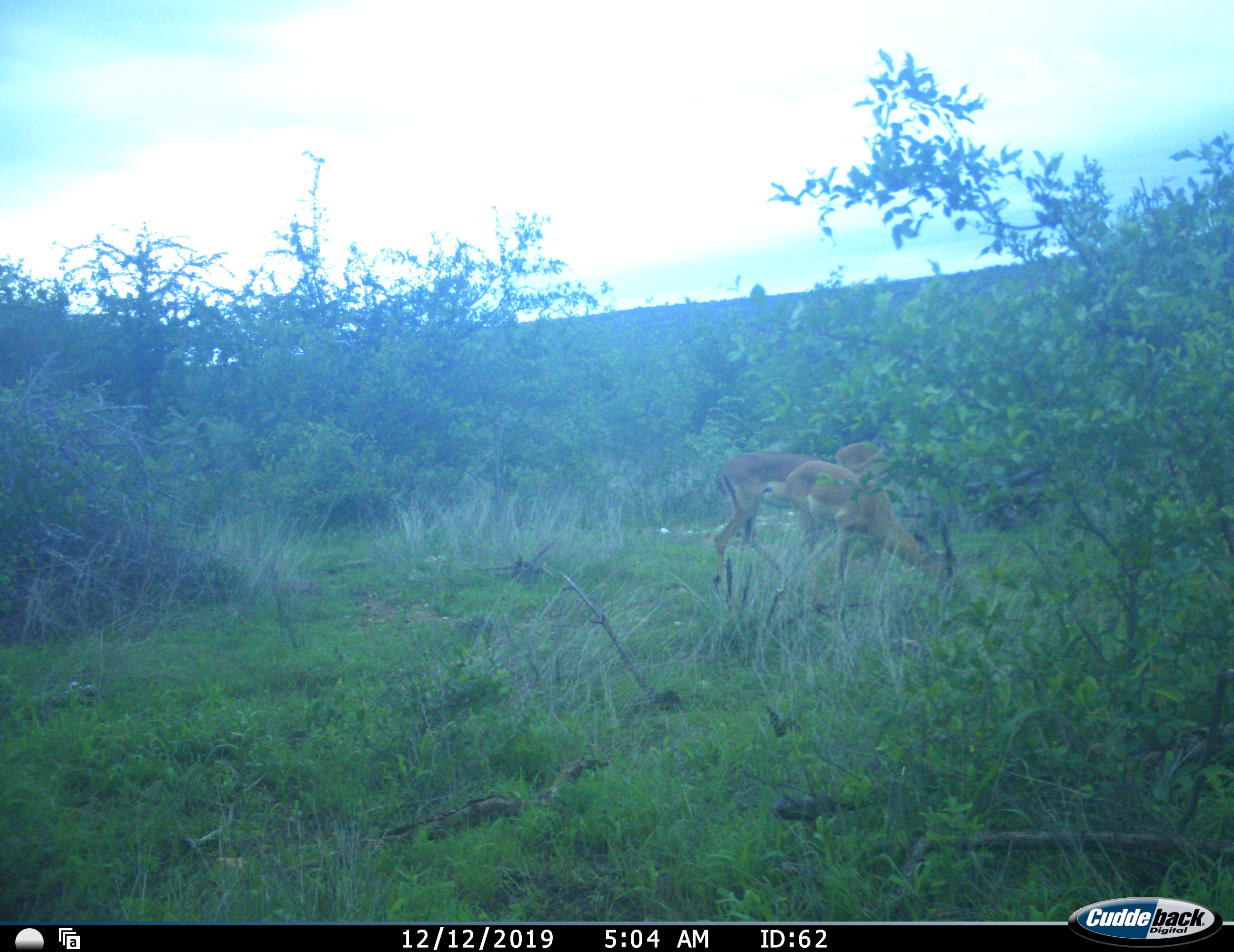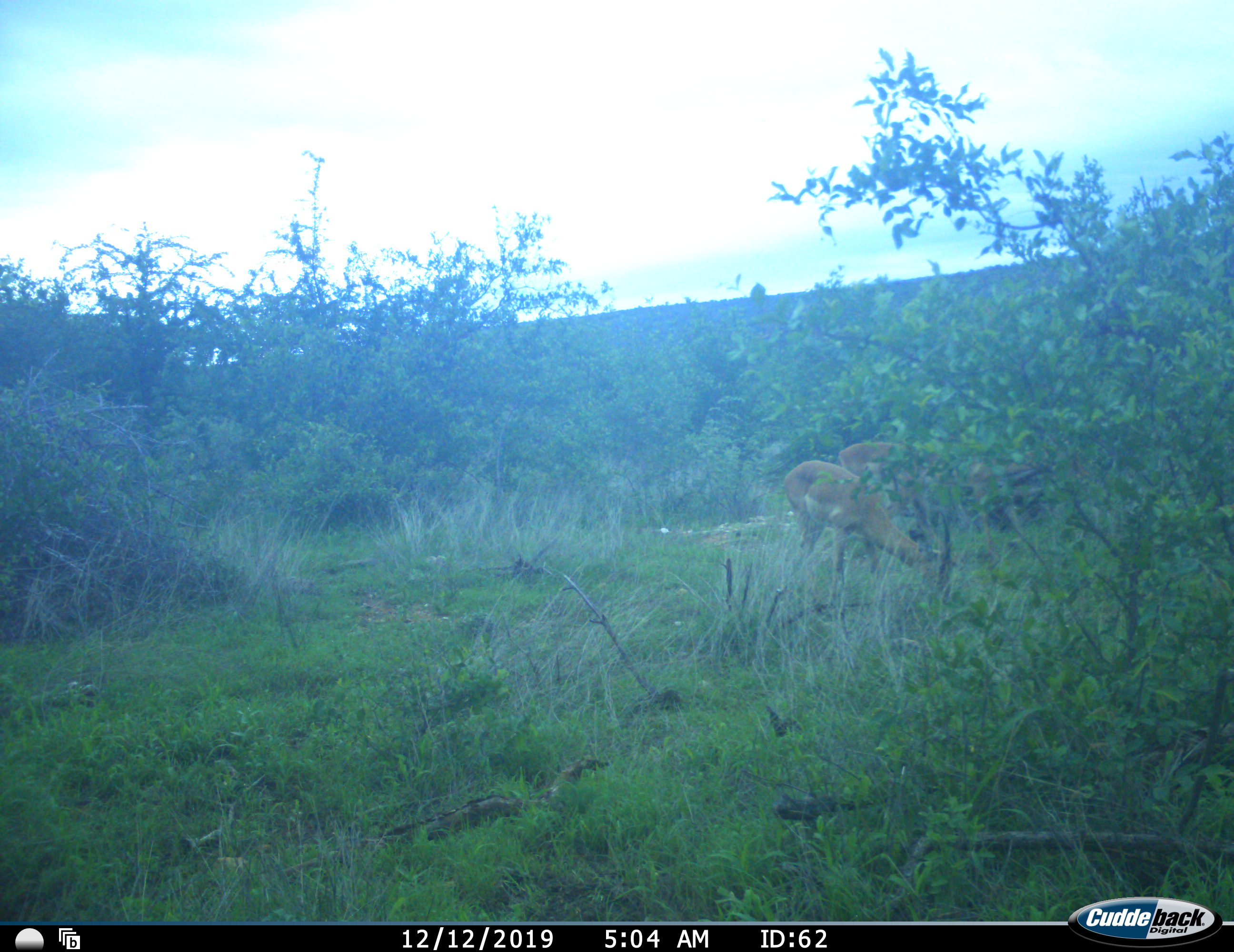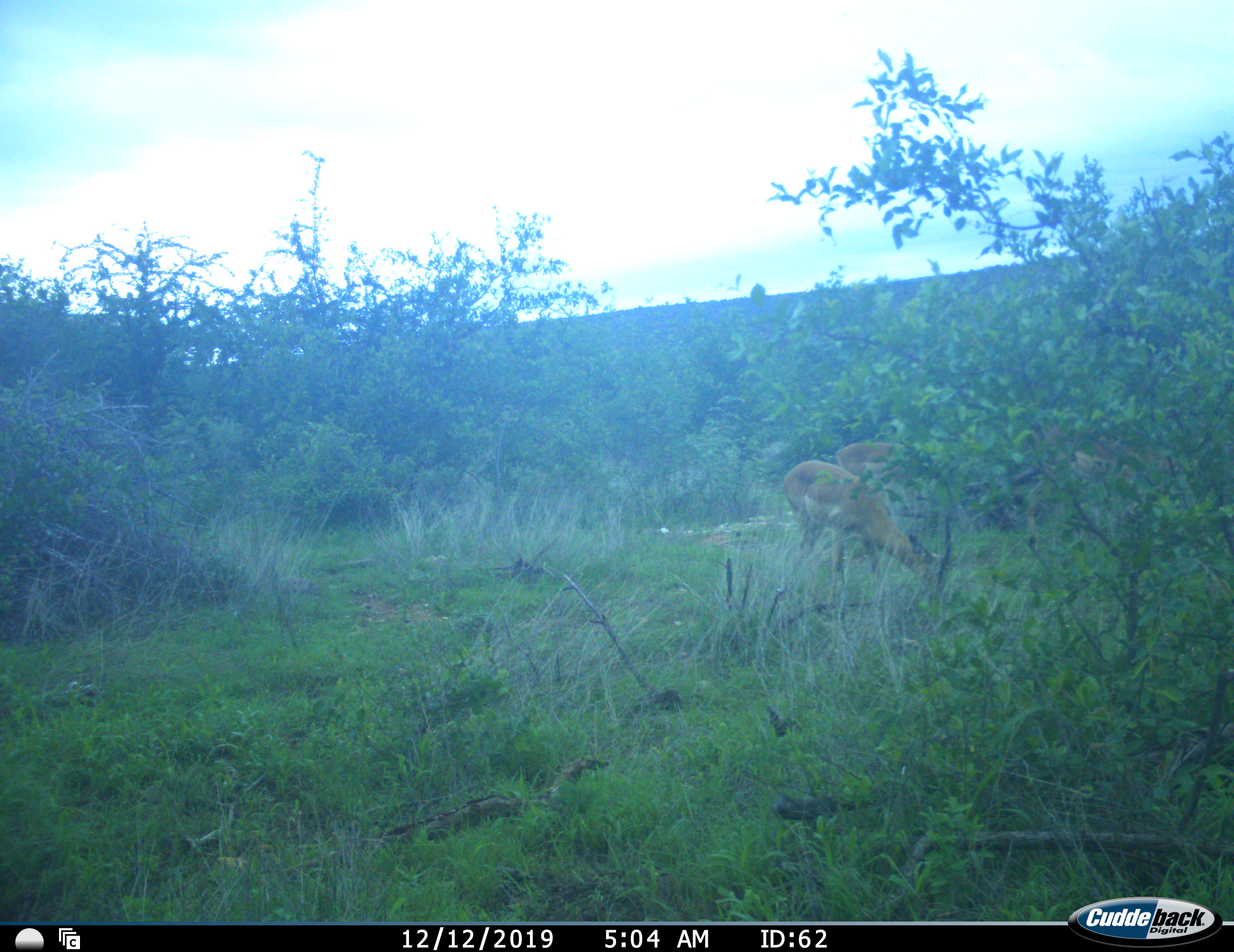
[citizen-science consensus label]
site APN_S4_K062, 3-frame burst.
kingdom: Animalia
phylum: Chordata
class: Mammalia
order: Artiodactyla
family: Bovidae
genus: Aepyceros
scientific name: Aepyceros melampus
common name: impala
Impala (Aepyceros melampus), count 3. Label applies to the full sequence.